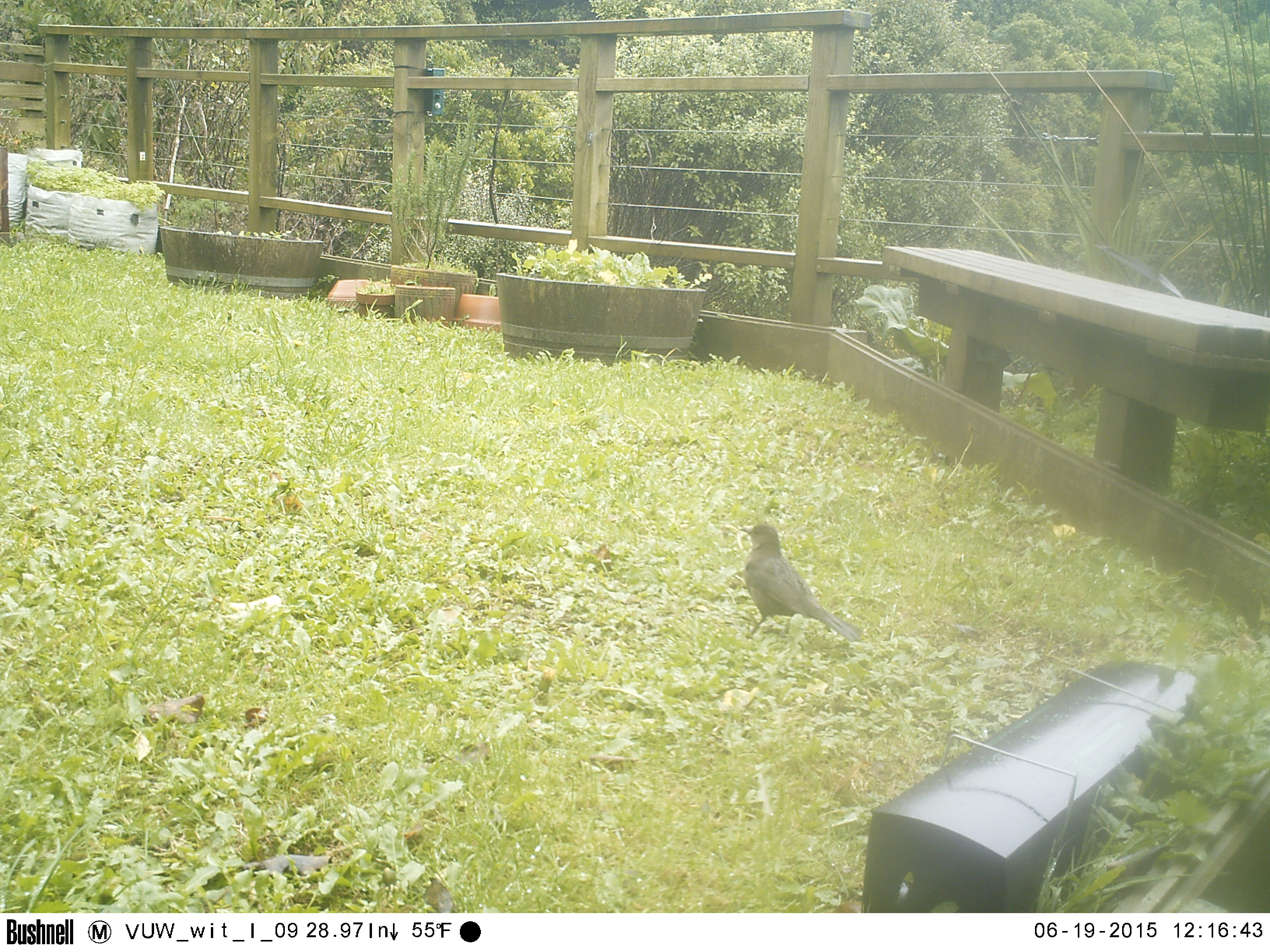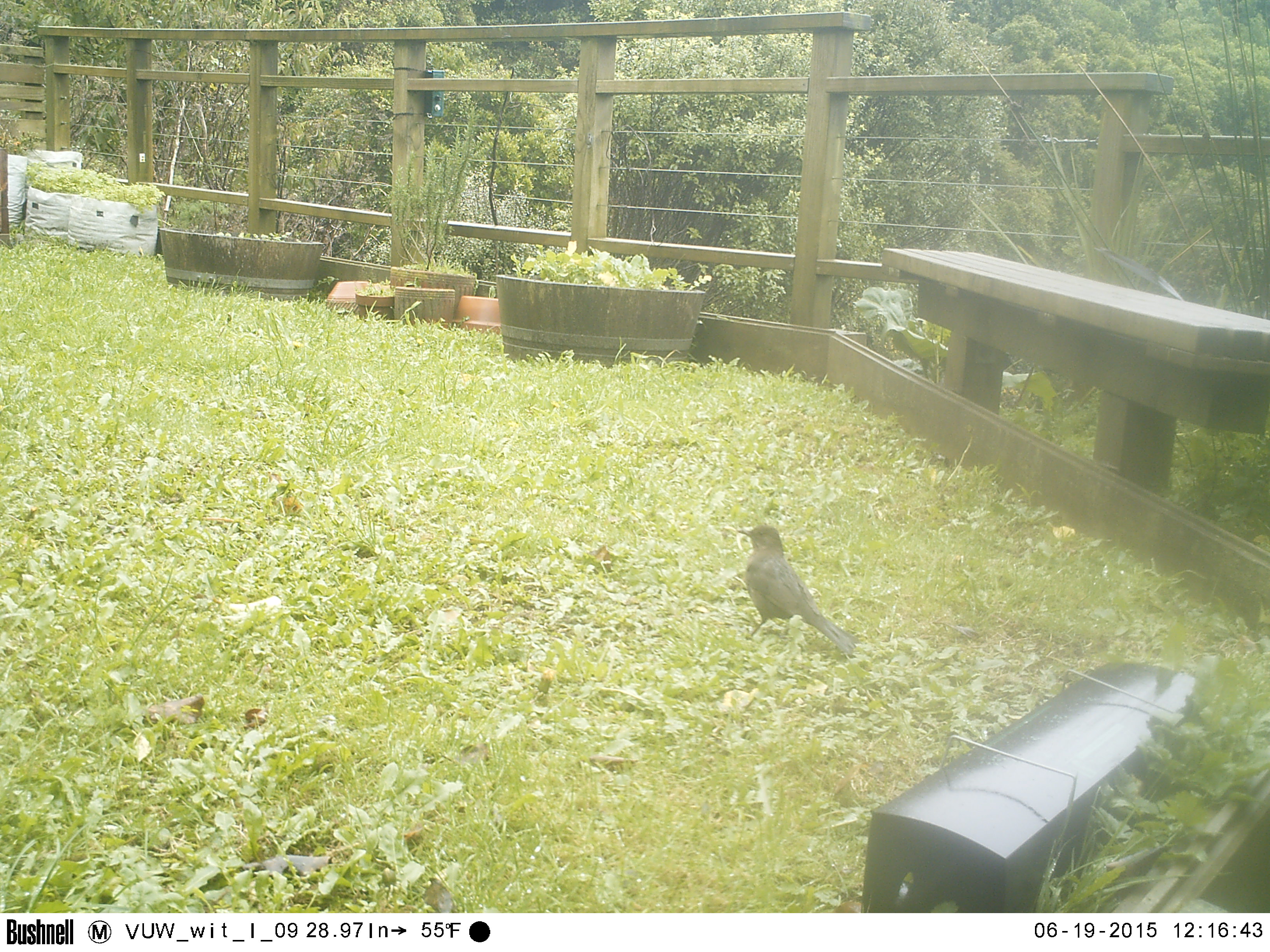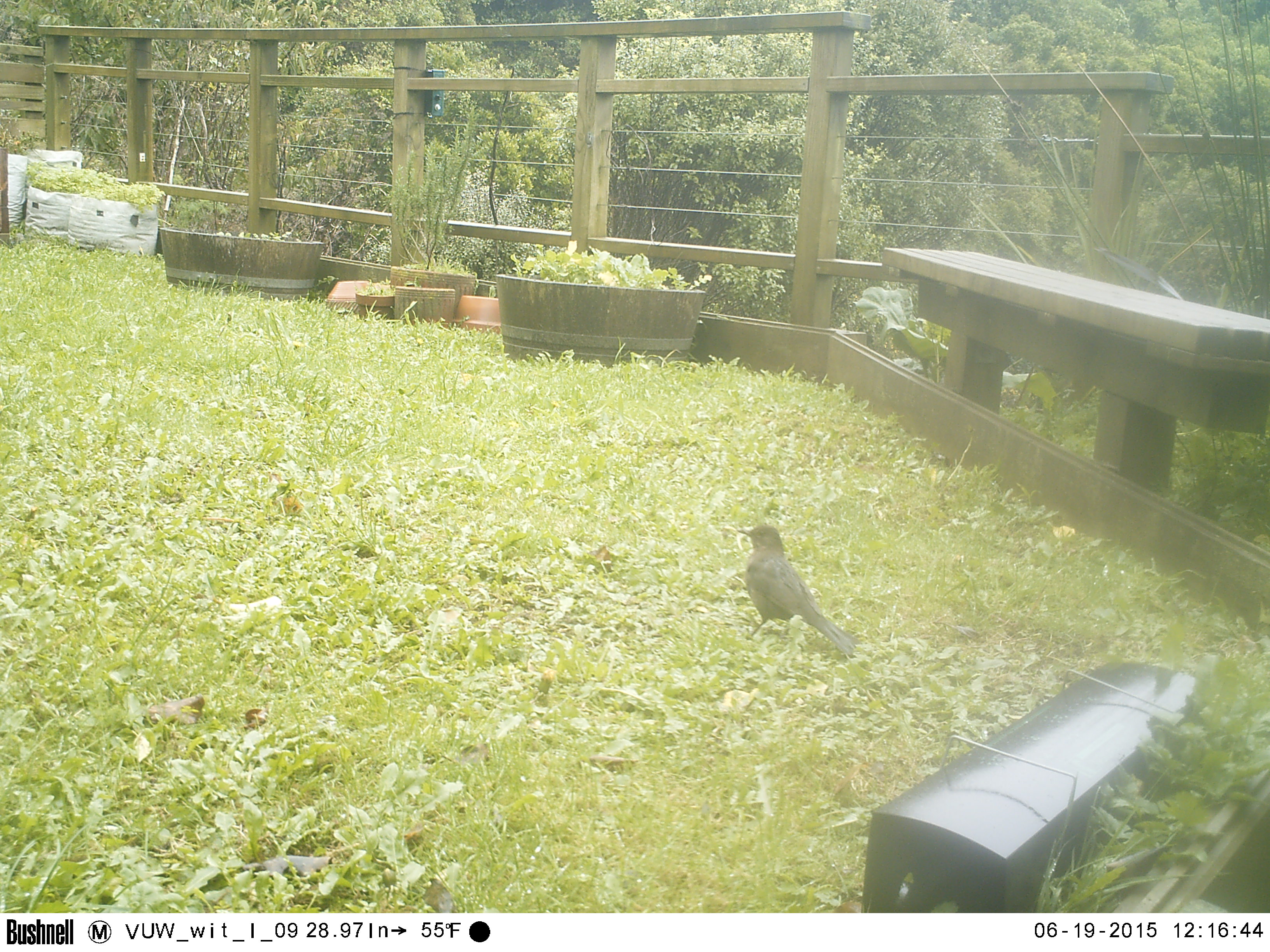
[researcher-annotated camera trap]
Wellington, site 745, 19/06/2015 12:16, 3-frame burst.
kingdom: Animalia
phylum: Chordata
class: Aves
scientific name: Aves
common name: bird